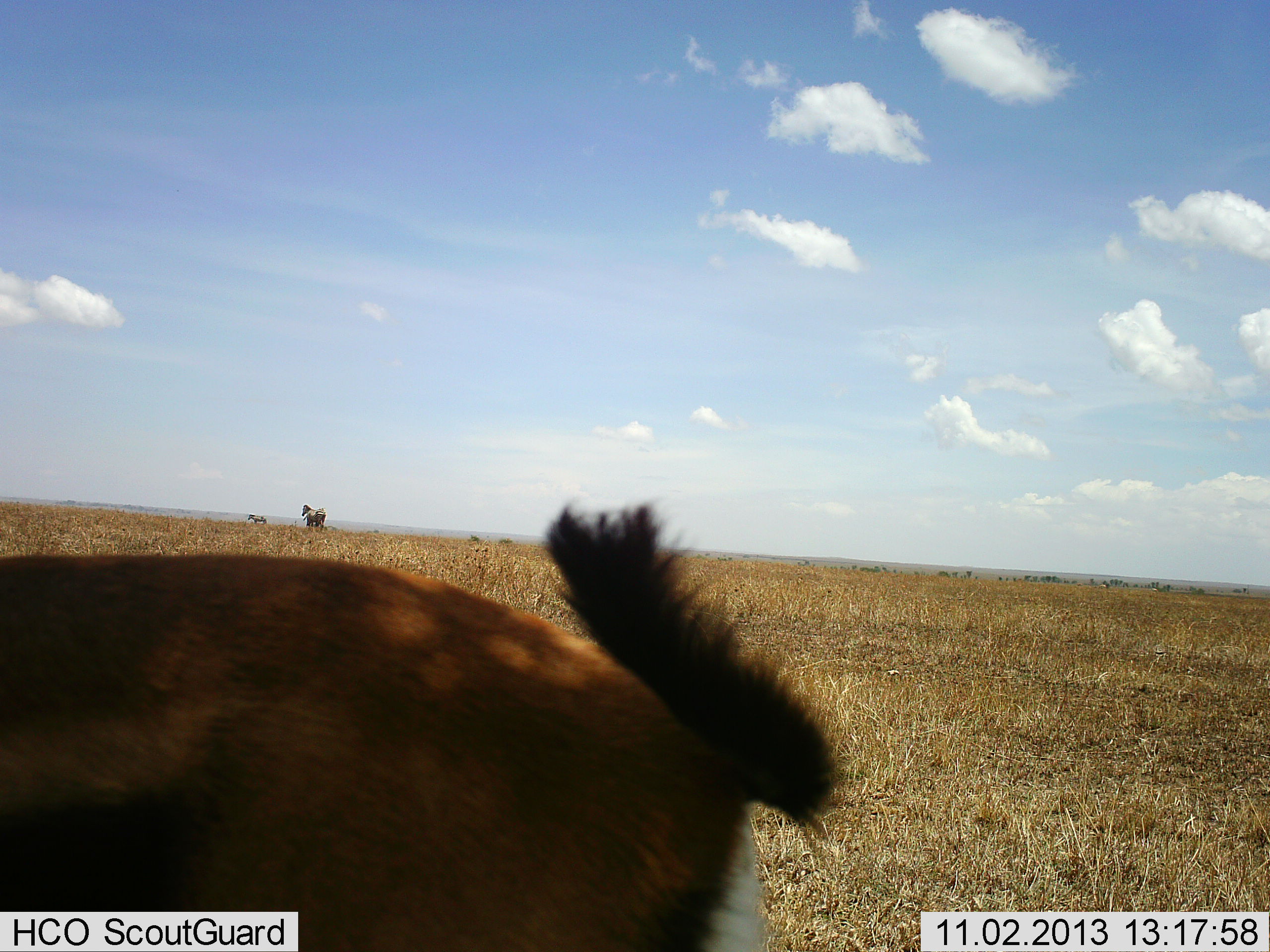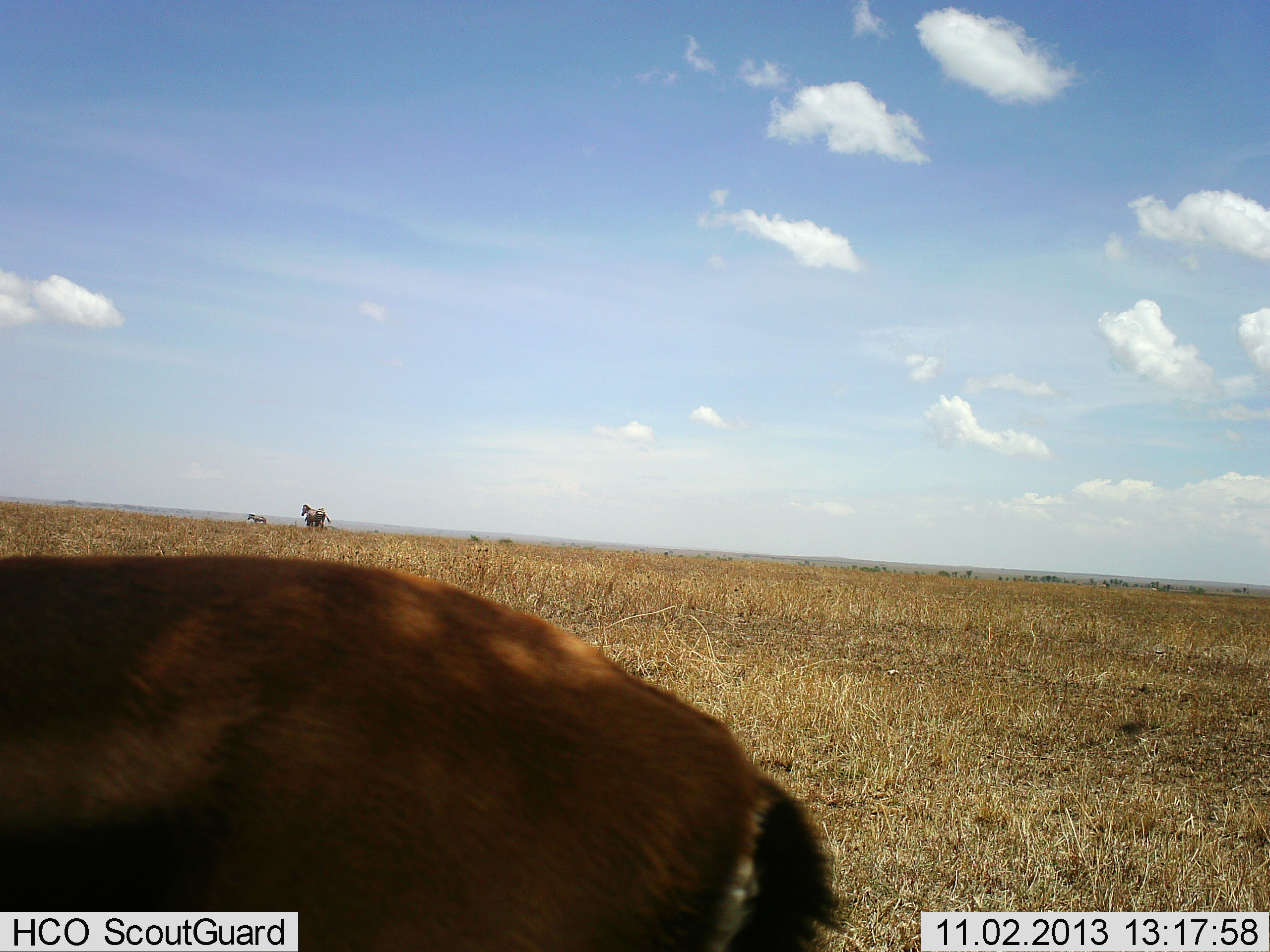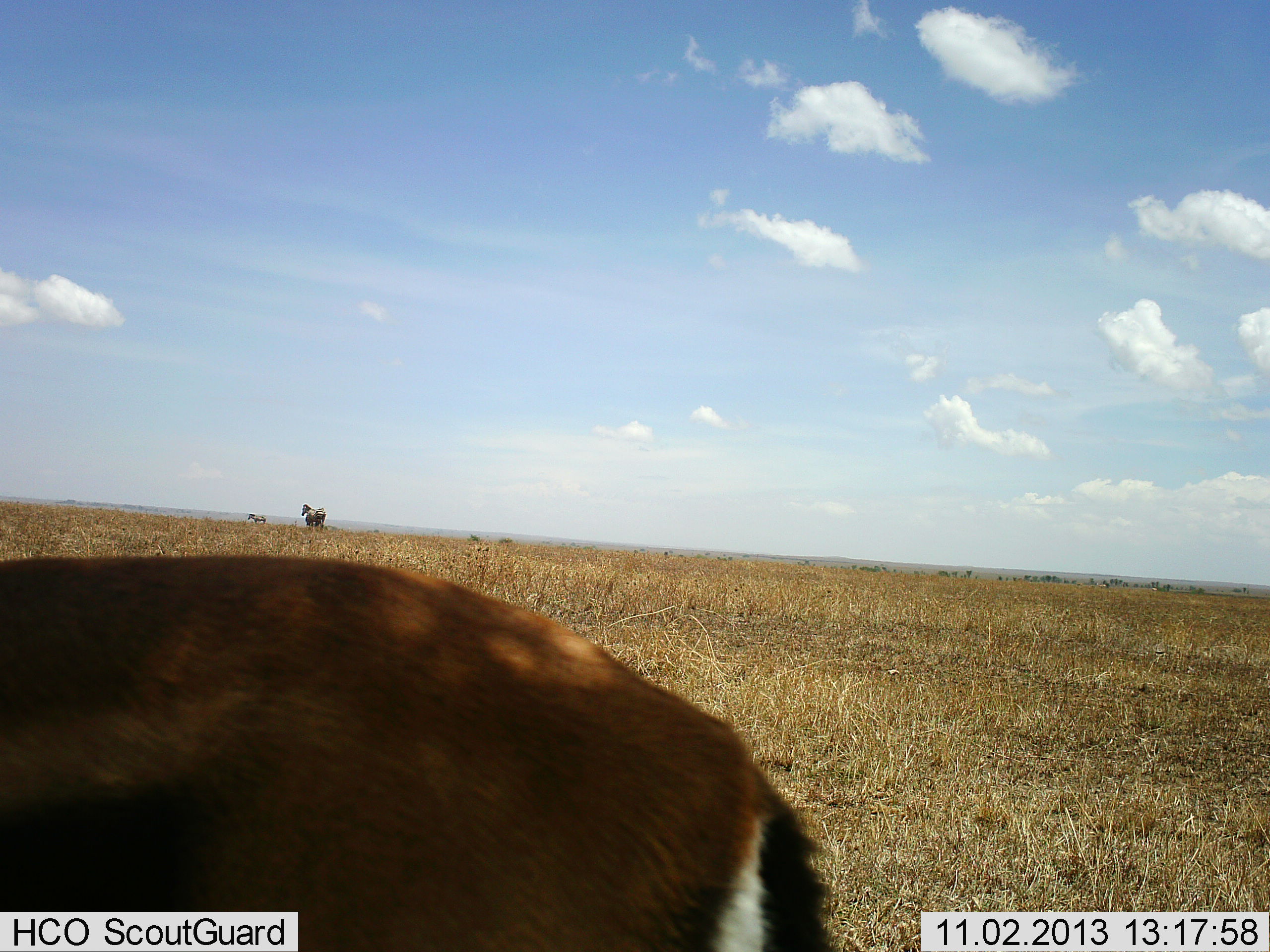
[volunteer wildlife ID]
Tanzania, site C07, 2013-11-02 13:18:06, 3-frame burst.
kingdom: Animalia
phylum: Chordata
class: Mammalia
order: Artiodactyla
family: Bovidae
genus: Eudorcas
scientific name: Eudorcas thomsonii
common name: thomson's gazelle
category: gazellethomsons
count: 1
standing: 100%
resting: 0%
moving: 0%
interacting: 4%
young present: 0%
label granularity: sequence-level